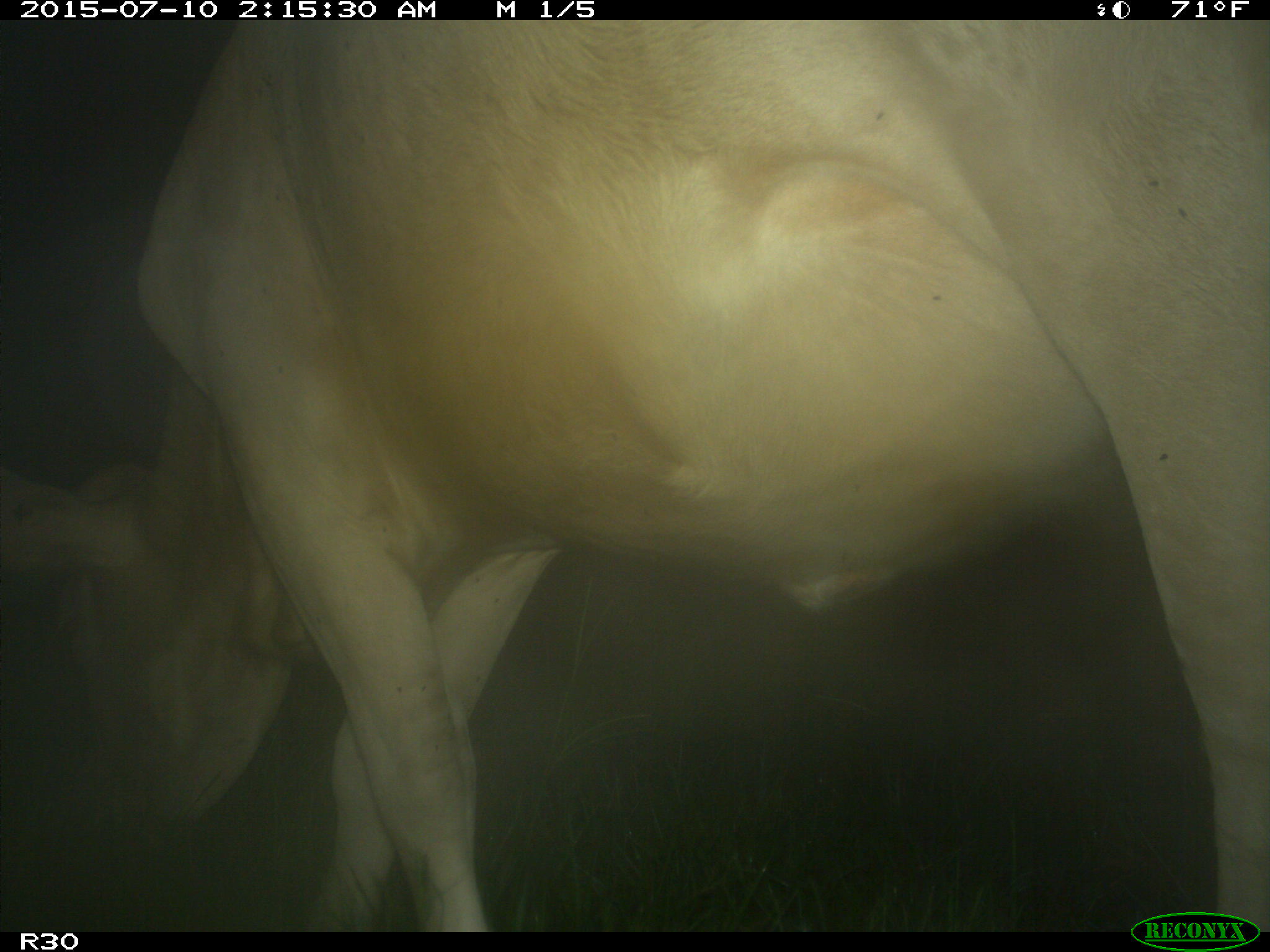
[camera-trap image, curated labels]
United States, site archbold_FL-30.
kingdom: Animalia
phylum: Chordata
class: Mammalia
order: Artiodactyla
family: Bovidae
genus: Bos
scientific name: Bos taurus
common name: domestic cow